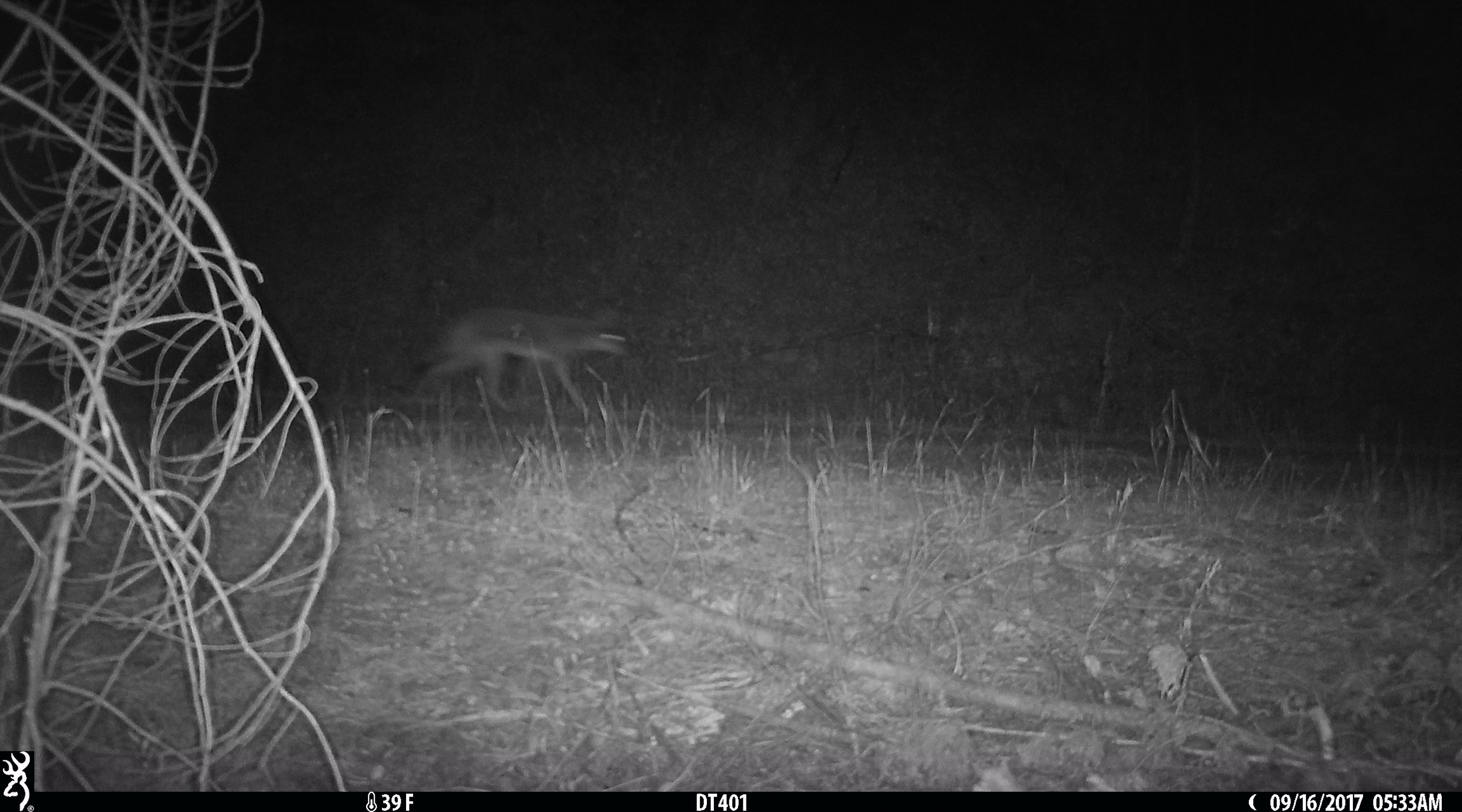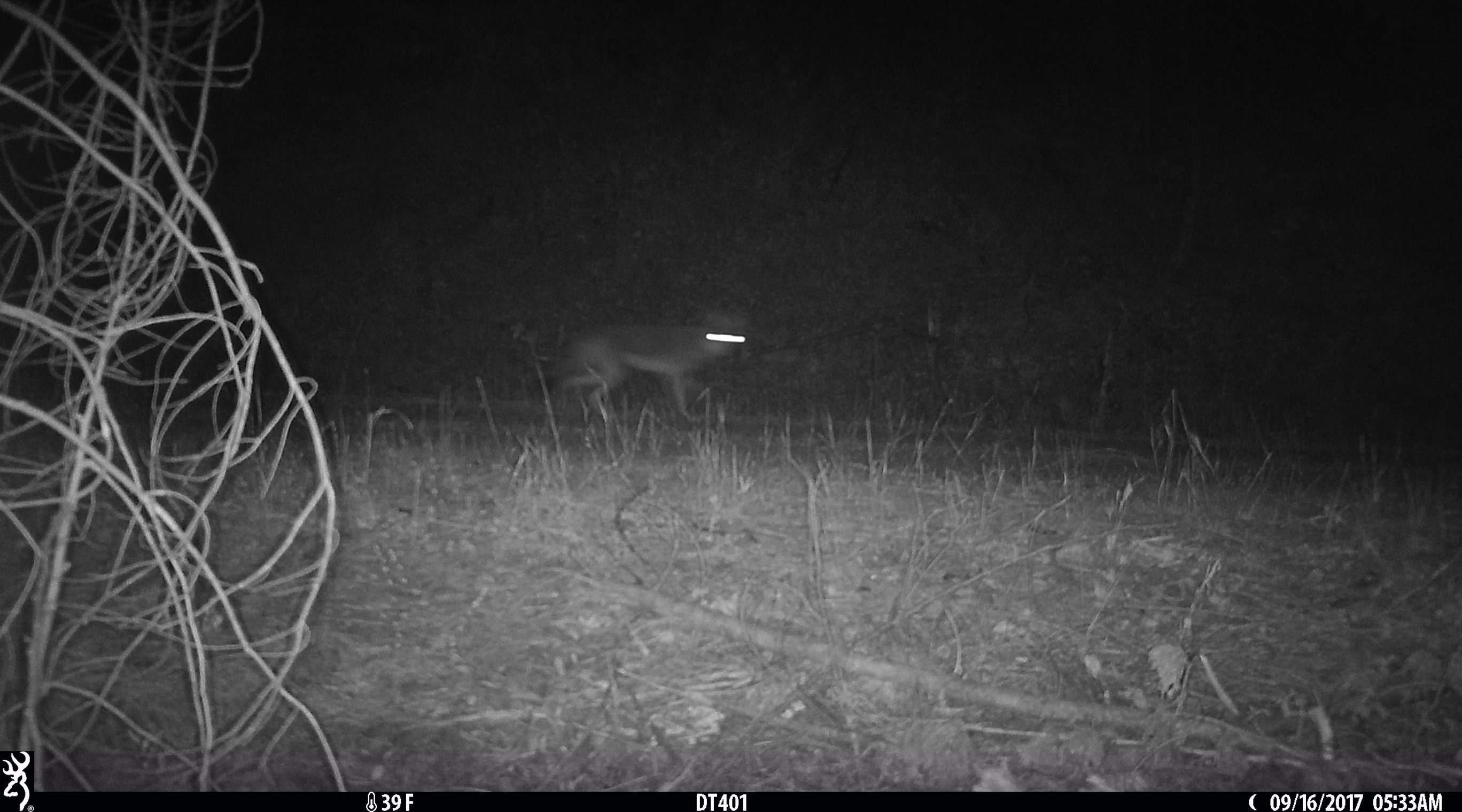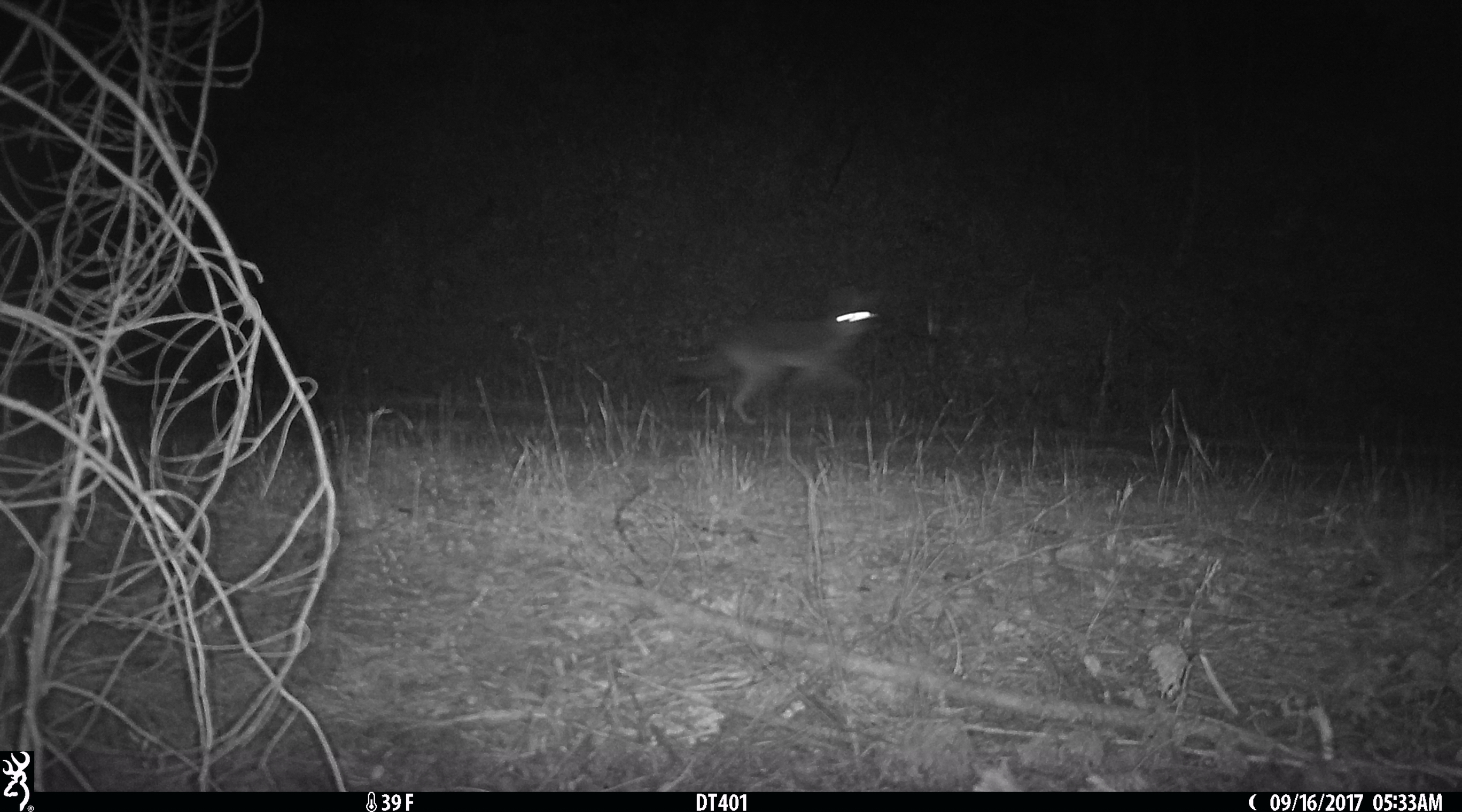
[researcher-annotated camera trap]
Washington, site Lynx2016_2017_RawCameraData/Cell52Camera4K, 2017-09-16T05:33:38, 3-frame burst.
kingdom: Animalia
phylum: Chordata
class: Mammalia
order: Carnivora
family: Canidae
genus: Canis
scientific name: Canis latrans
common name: coyote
Canis latrans (coyote). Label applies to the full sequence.